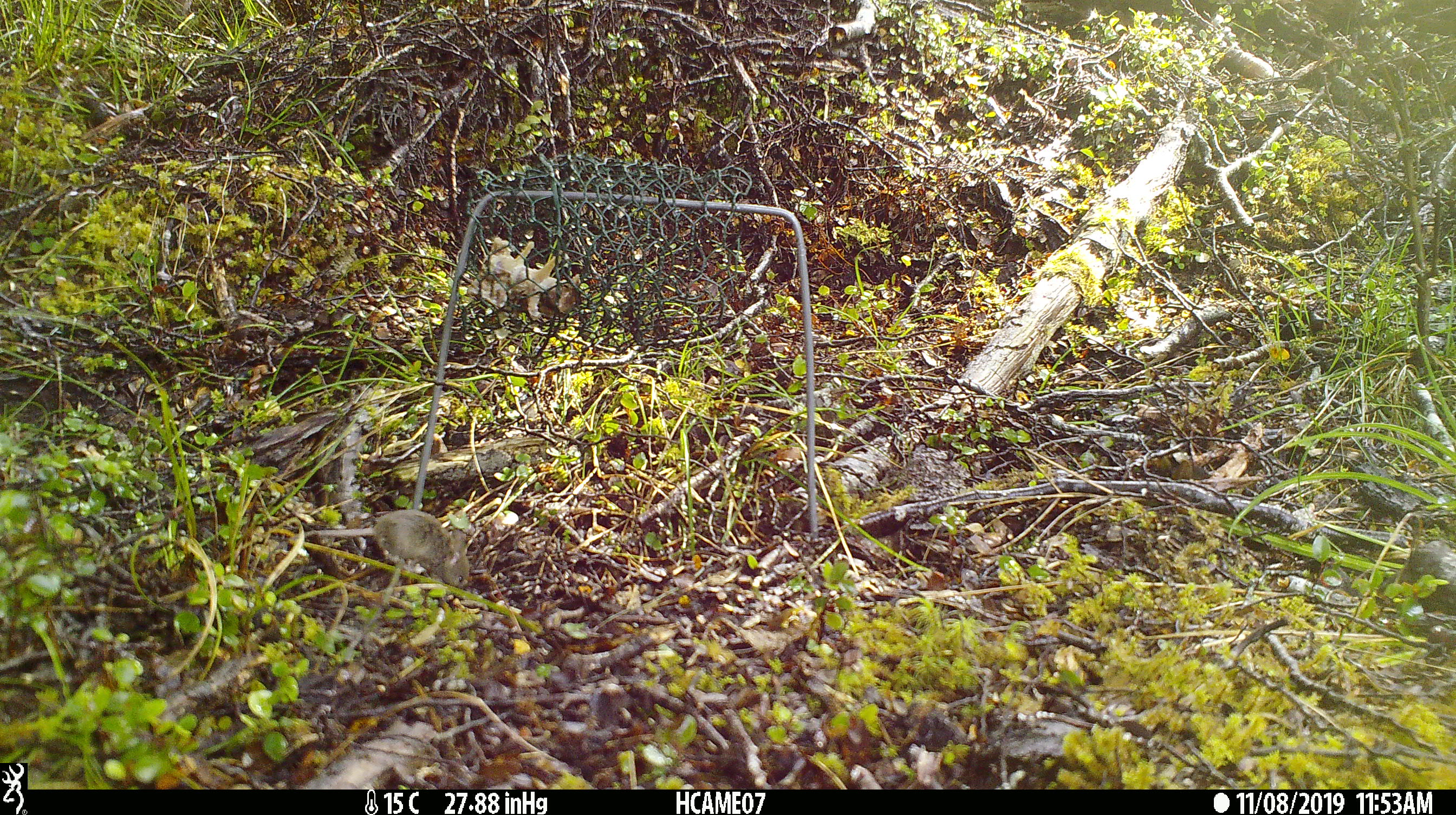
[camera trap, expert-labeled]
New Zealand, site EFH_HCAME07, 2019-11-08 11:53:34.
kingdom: Animalia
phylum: Chordata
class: Mammalia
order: Rodentia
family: Muridae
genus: Mus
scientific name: Mus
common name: mouse